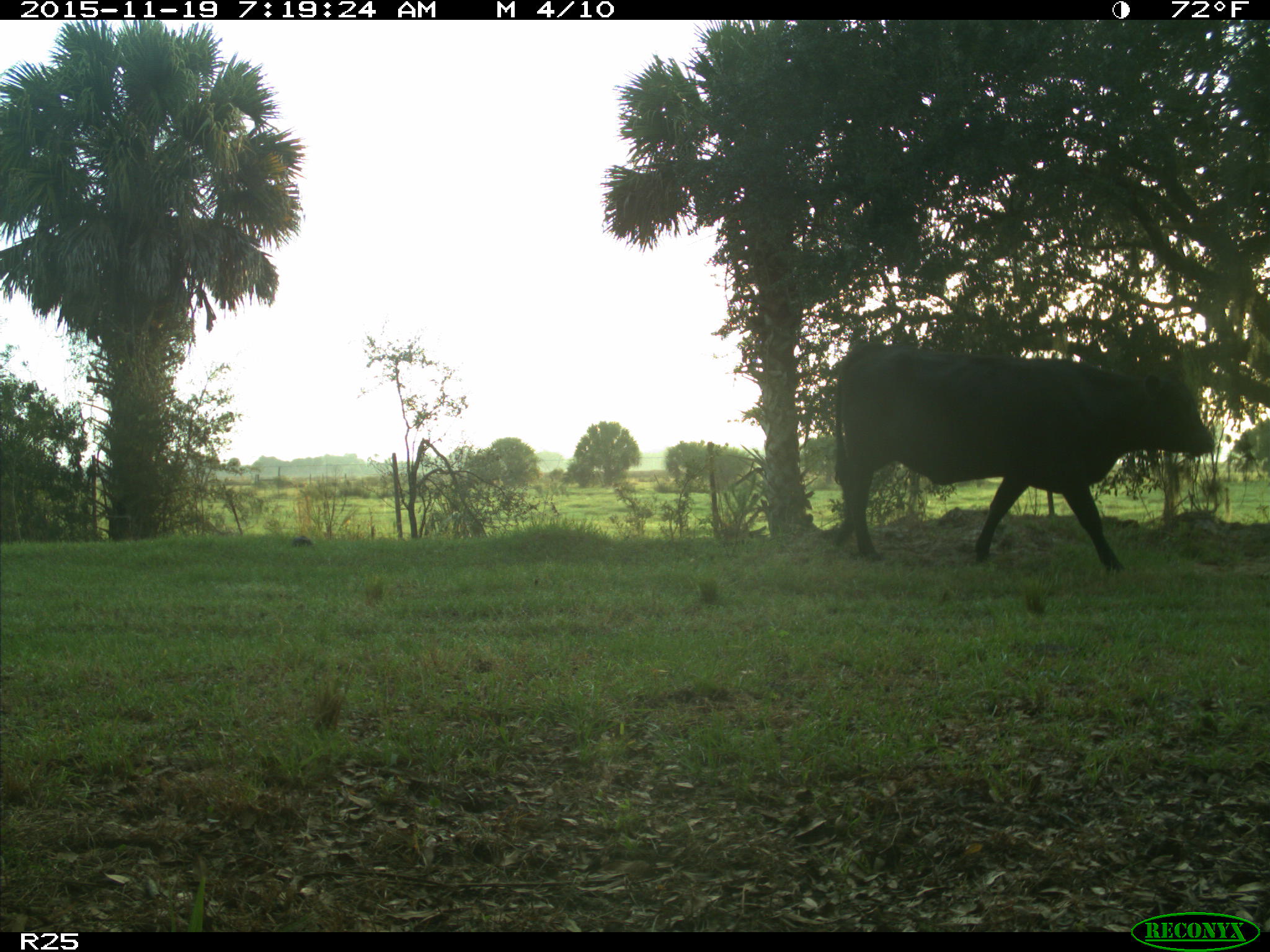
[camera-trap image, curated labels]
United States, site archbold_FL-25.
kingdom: Animalia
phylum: Chordata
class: Mammalia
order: Artiodactyla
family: Bovidae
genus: Bos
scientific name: Bos taurus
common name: domestic cow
Bos taurus (domestic cow).